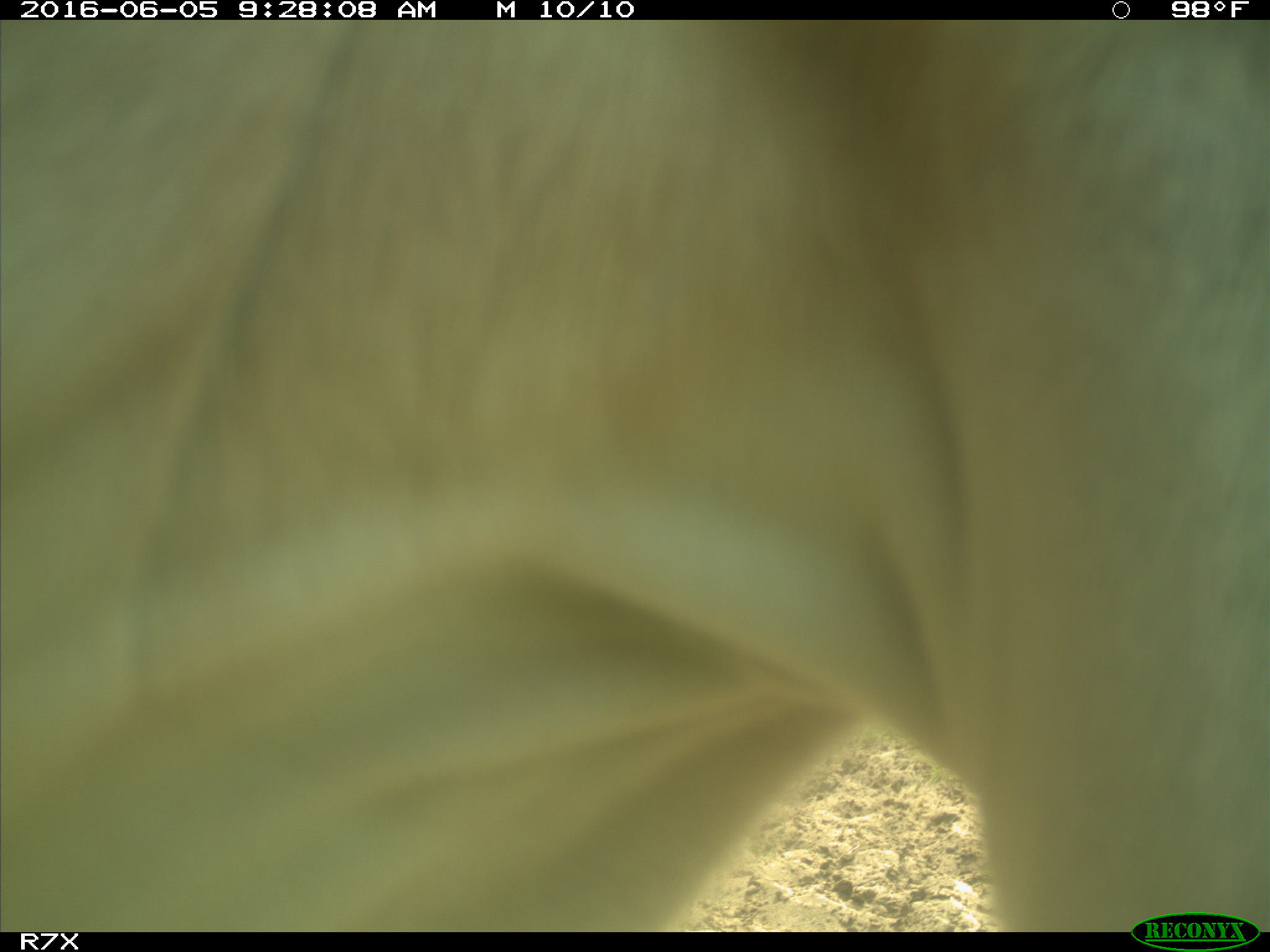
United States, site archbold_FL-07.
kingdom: Animalia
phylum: Chordata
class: Mammalia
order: Artiodactyla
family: Bovidae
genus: Bos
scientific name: Bos taurus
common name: domestic cow